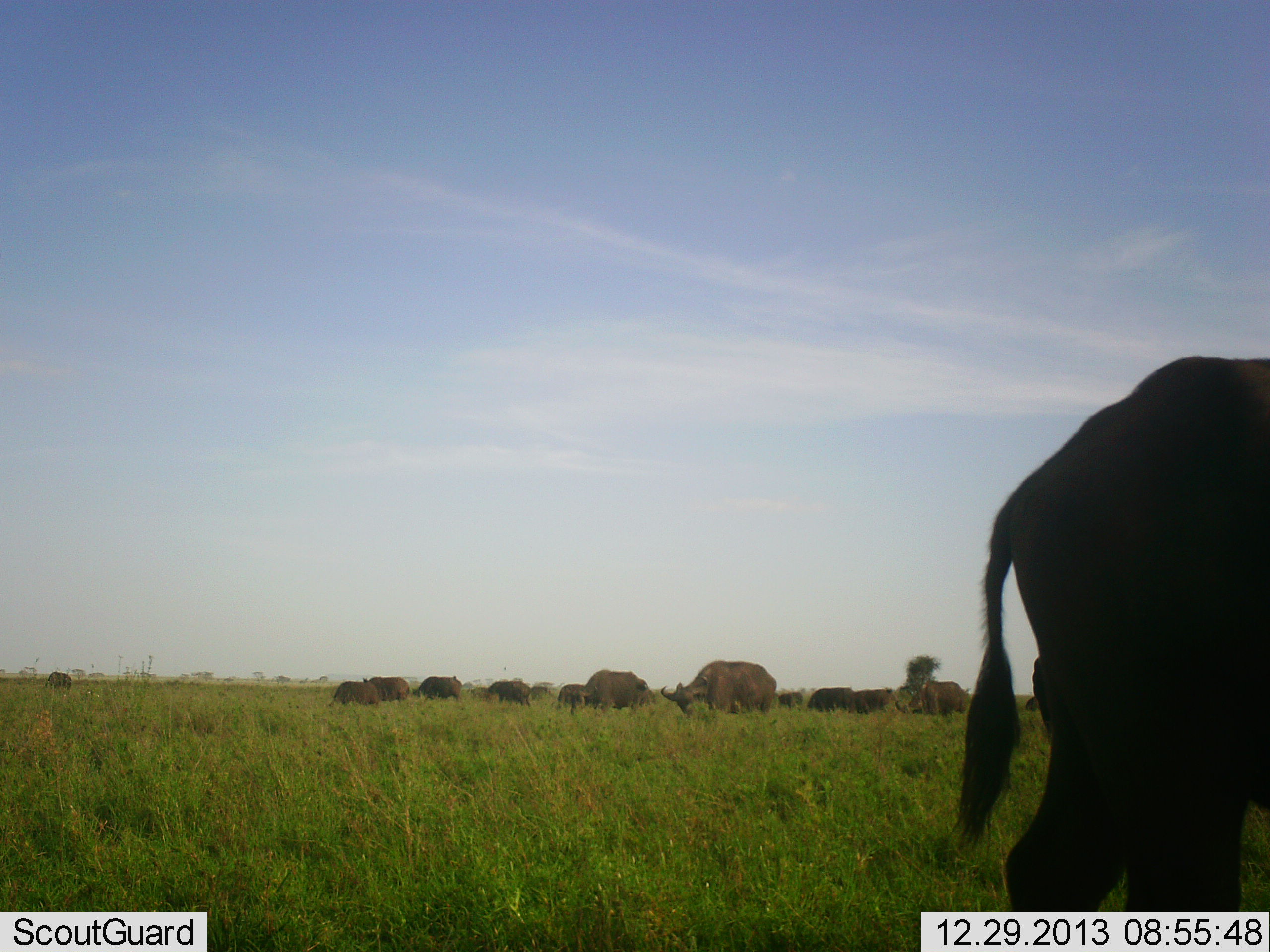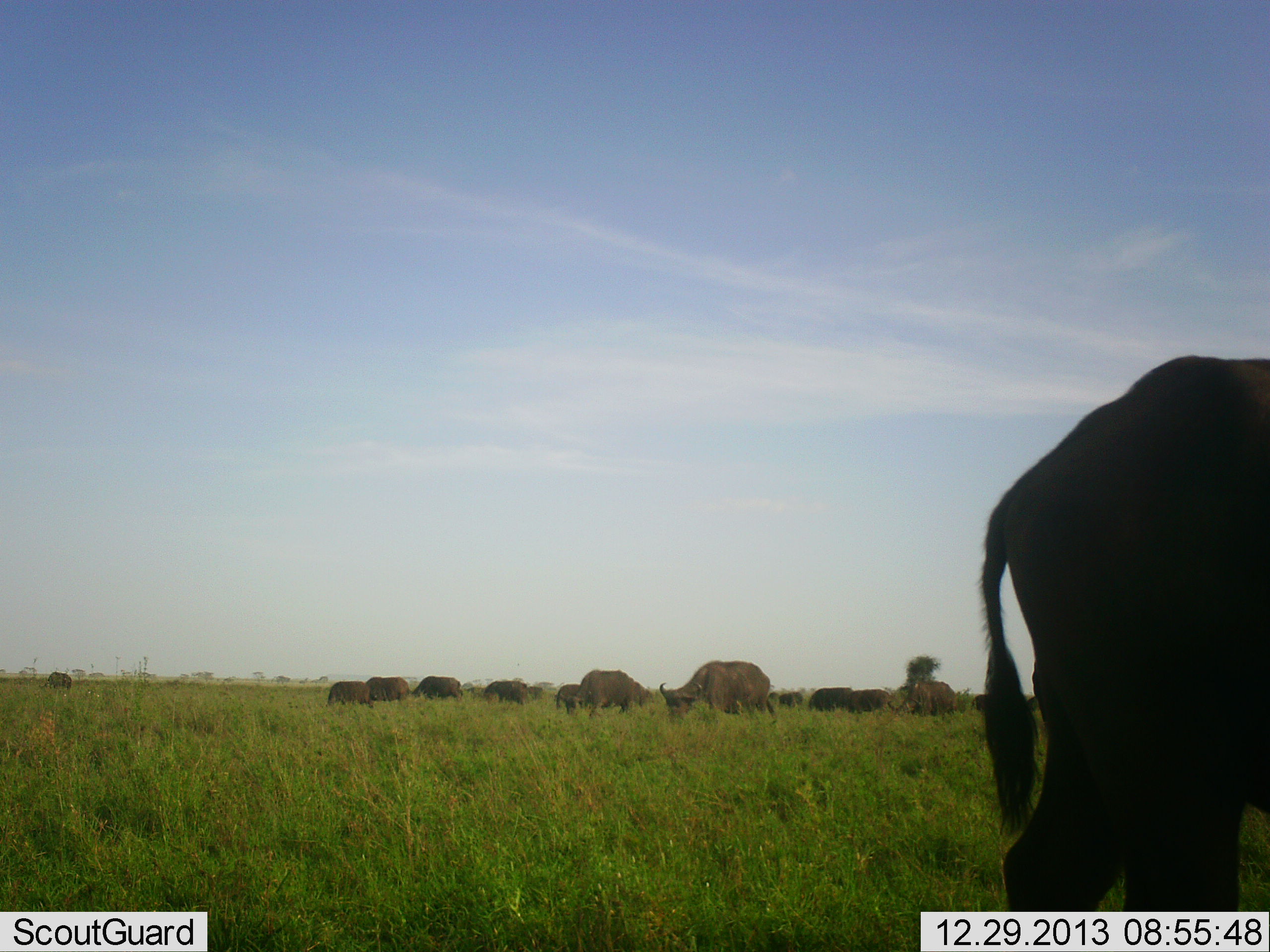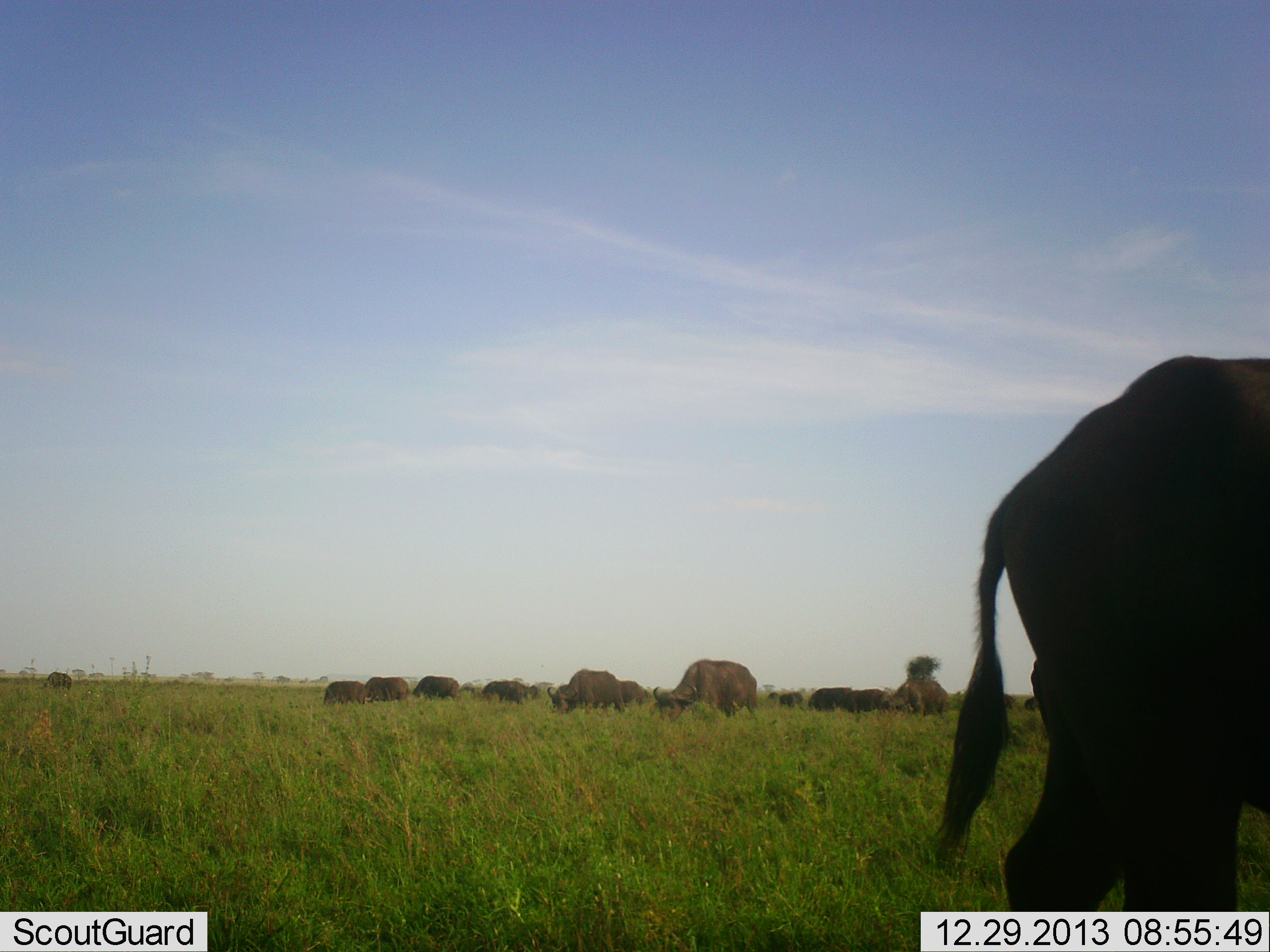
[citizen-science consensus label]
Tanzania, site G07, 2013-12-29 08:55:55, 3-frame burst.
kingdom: Animalia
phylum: Chordata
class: Mammalia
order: Artiodactyla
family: Bovidae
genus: Syncerus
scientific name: Syncerus caffer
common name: cape buffalo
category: buffalo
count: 11-50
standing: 20%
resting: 0%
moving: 20%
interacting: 0%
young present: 0%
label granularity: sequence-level